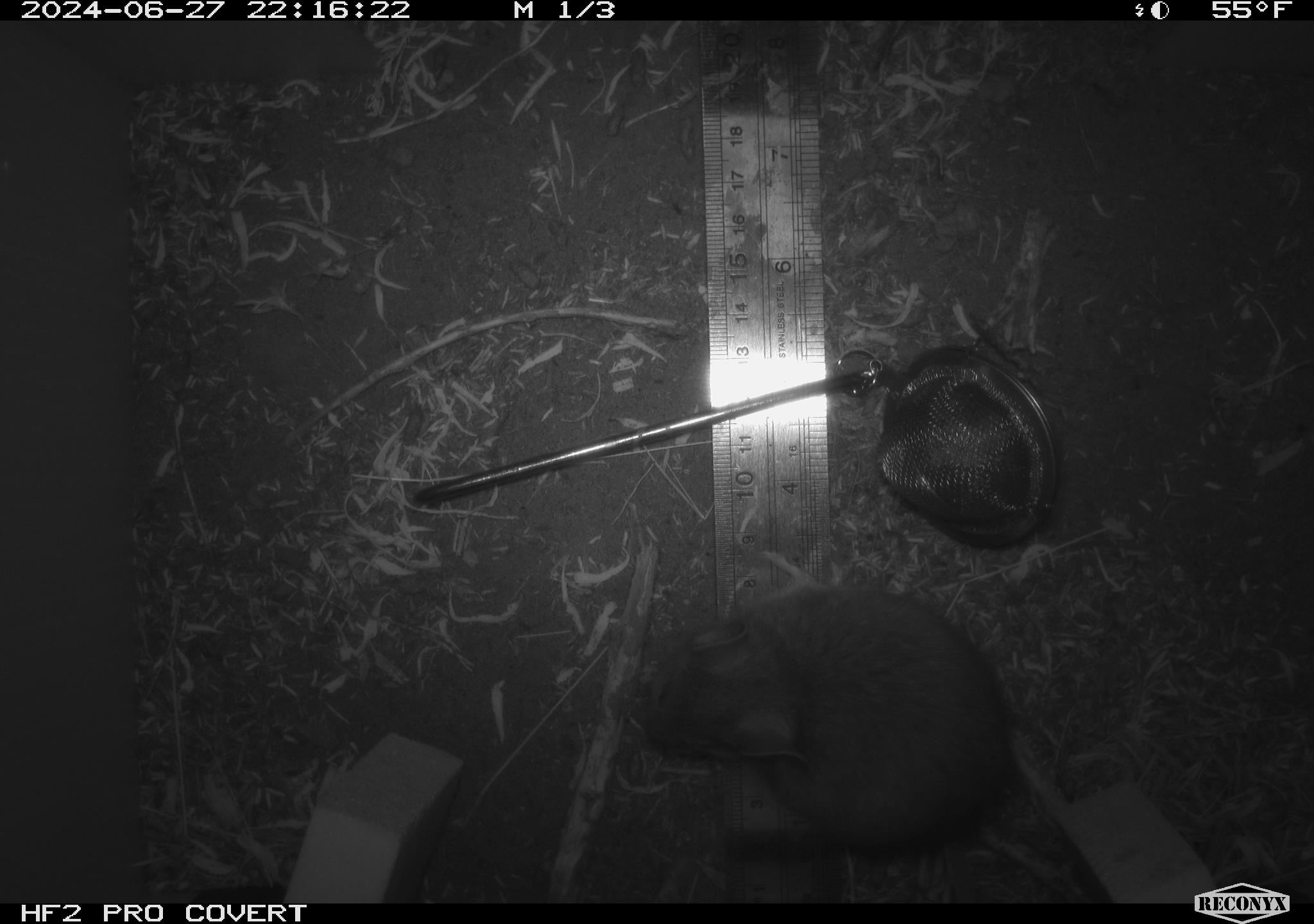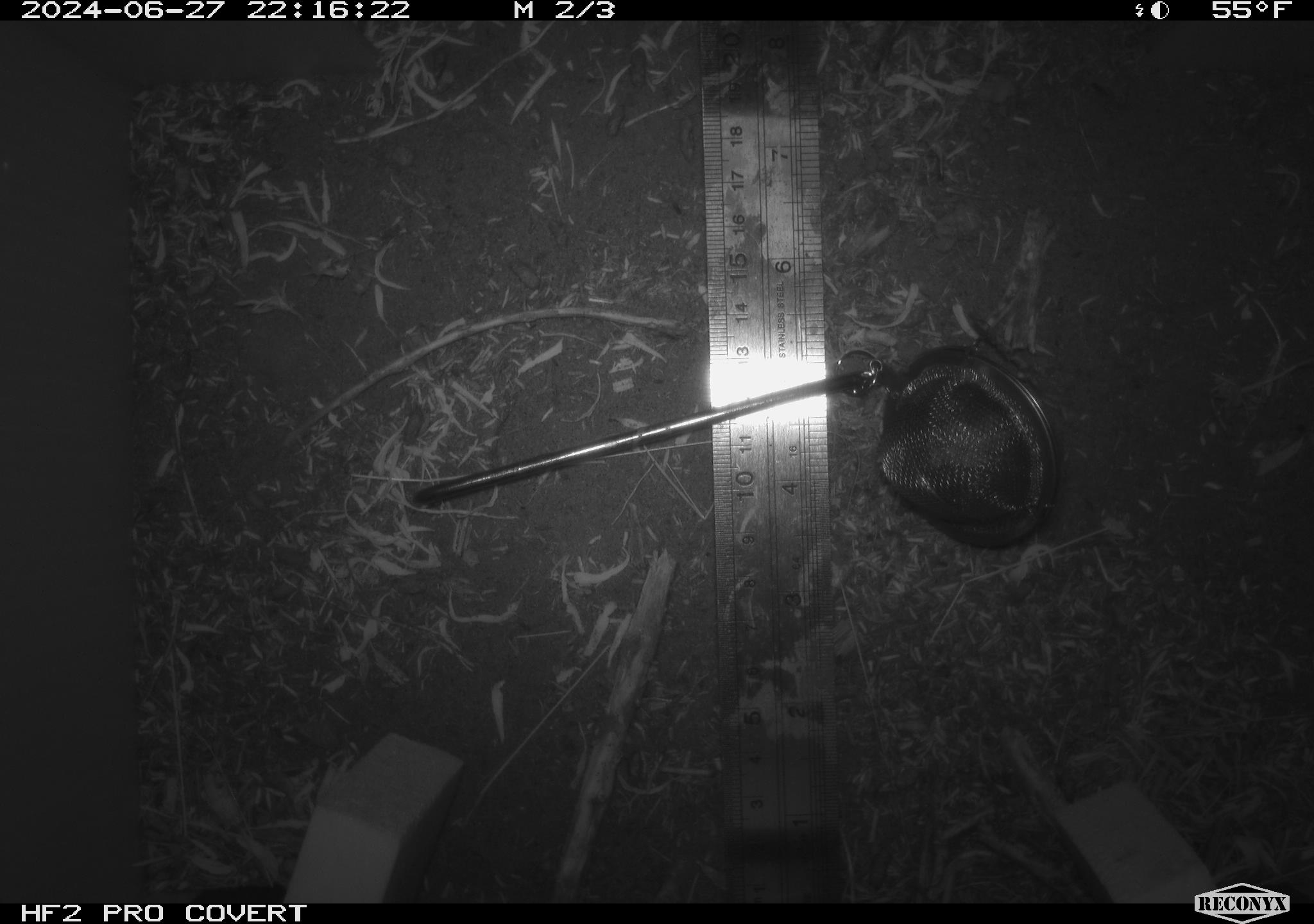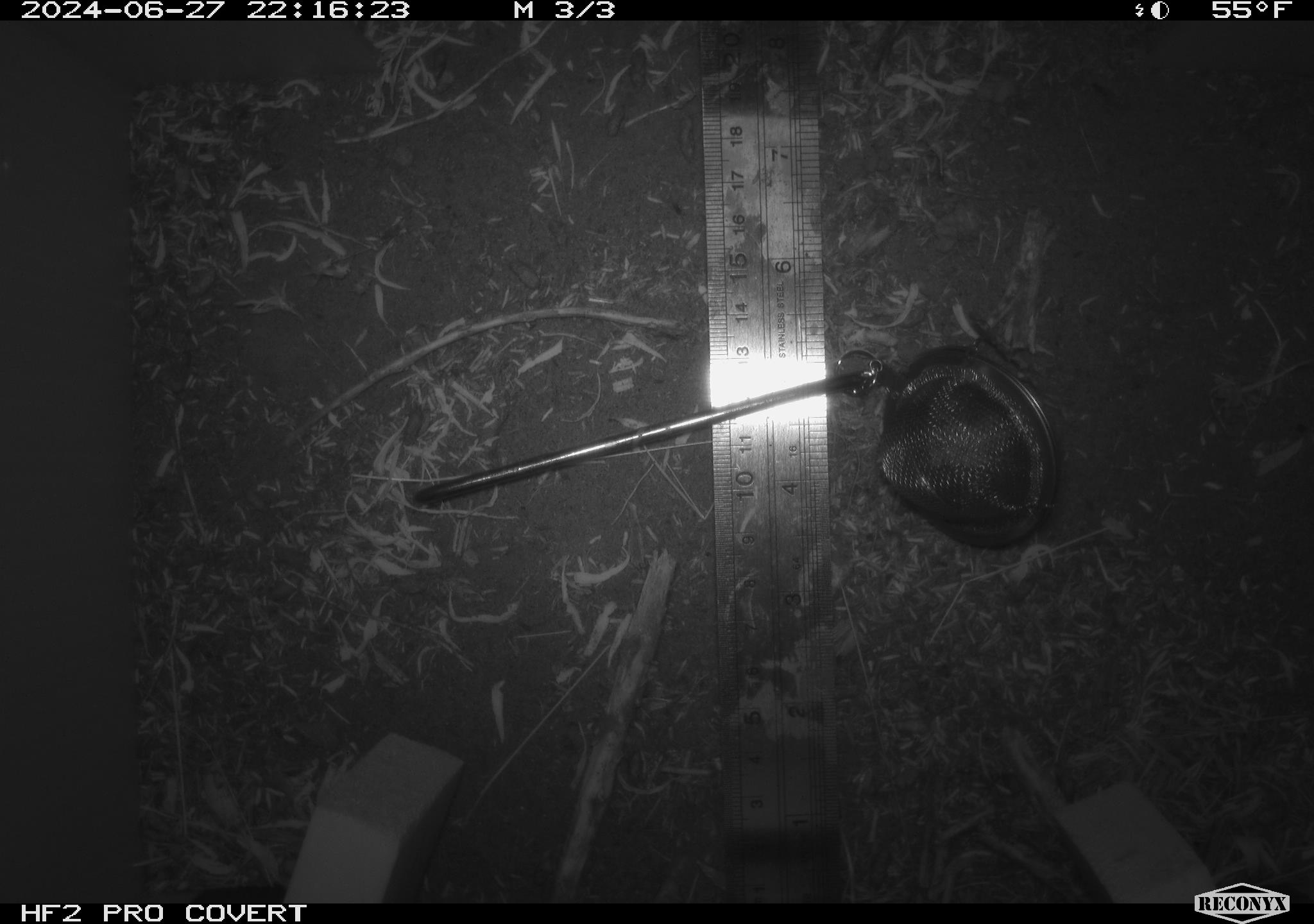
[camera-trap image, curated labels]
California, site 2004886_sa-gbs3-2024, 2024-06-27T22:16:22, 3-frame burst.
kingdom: Animalia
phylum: Chordata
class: Mammalia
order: Rodentia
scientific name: Rodentia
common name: mouse species